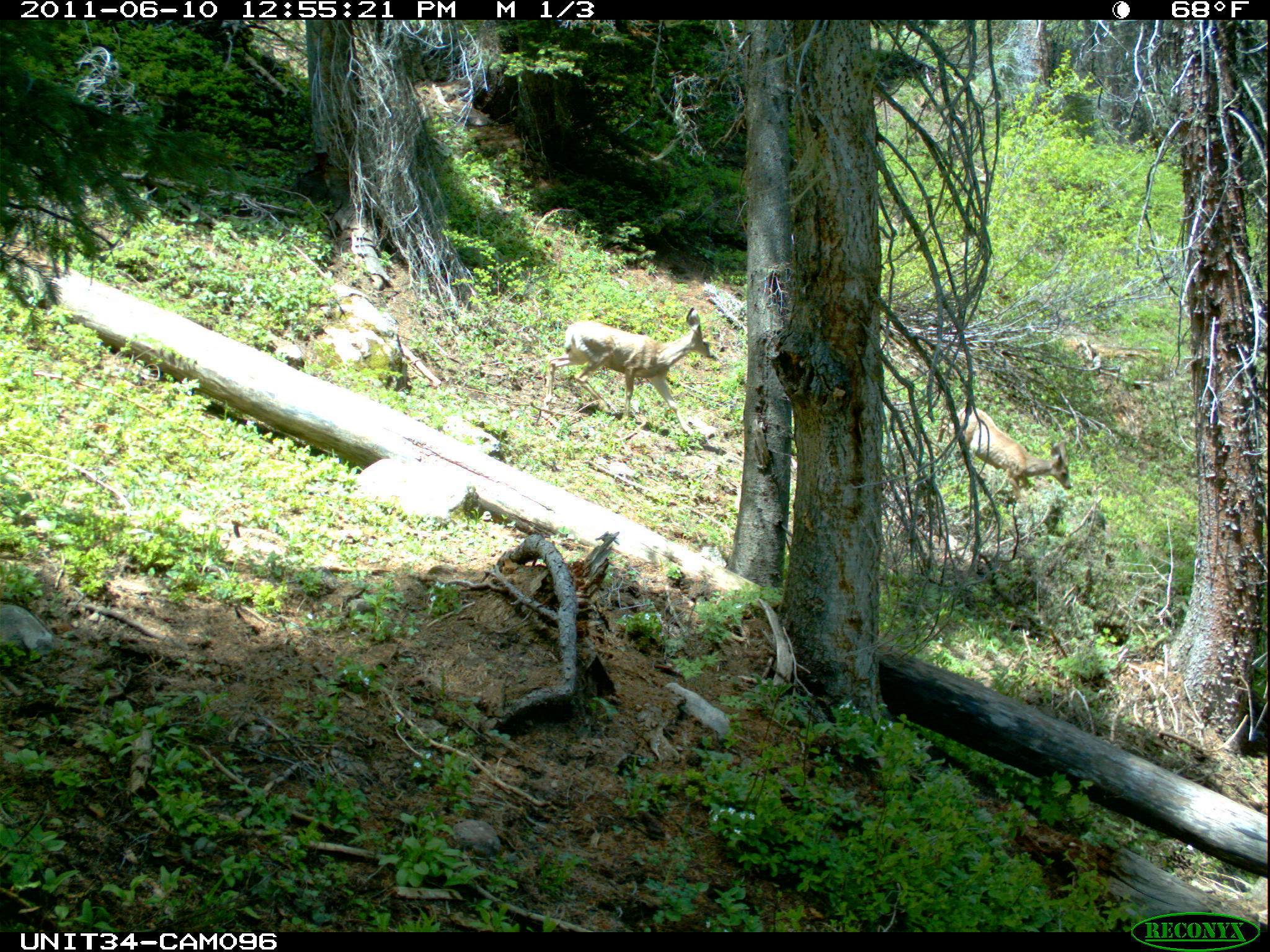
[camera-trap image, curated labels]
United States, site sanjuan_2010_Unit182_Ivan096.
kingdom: Animalia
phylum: Chordata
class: Mammalia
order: Artiodactyla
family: Cervidae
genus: Odocoileus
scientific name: Odocoileus hemionus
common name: mule deer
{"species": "Odocoileus hemionus (mule deer)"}